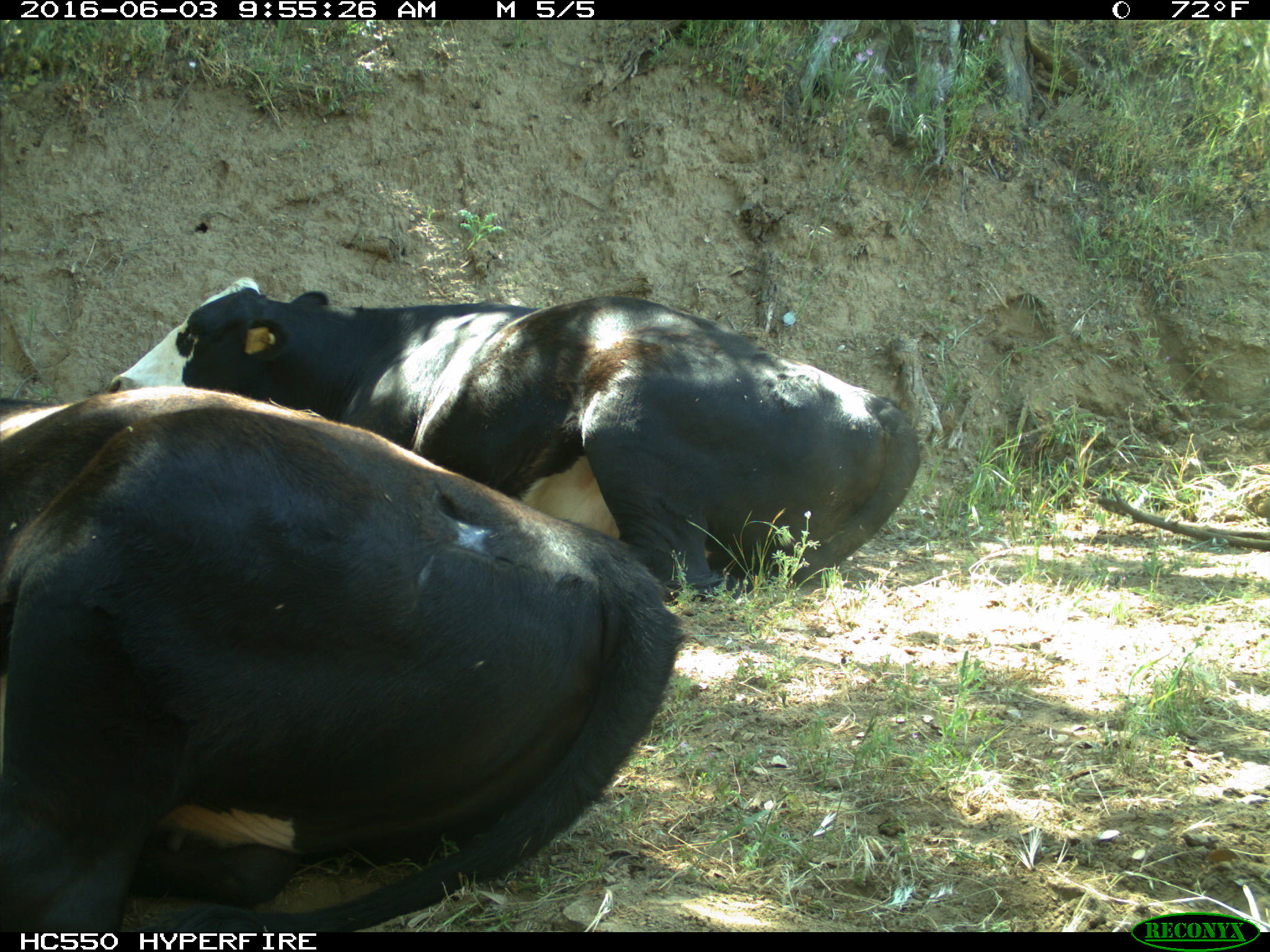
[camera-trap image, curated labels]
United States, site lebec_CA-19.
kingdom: Animalia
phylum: Chordata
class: Mammalia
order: Artiodactyla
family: Bovidae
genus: Bos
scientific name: Bos taurus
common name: domestic cow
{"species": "Bos taurus (domestic cow)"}